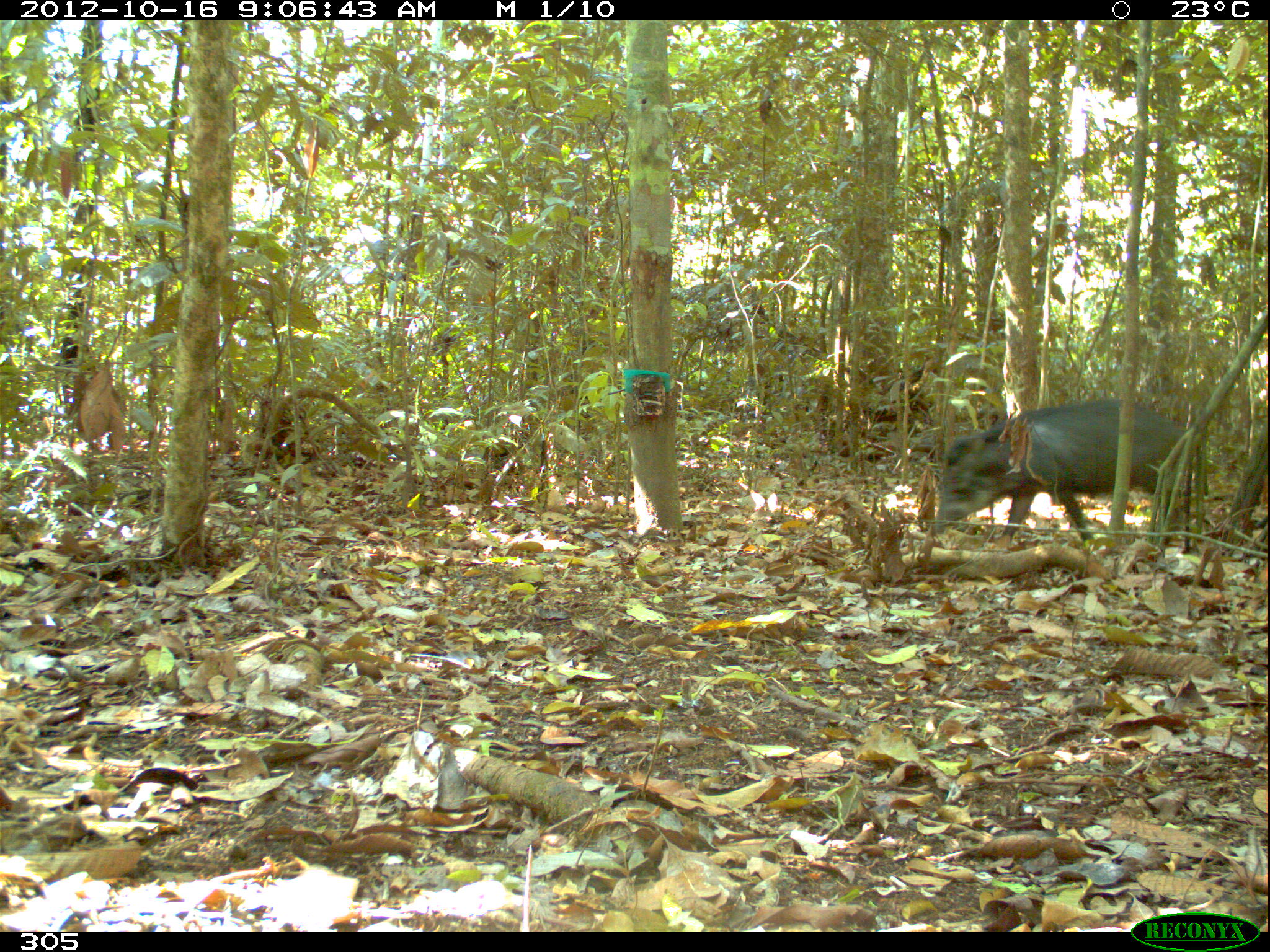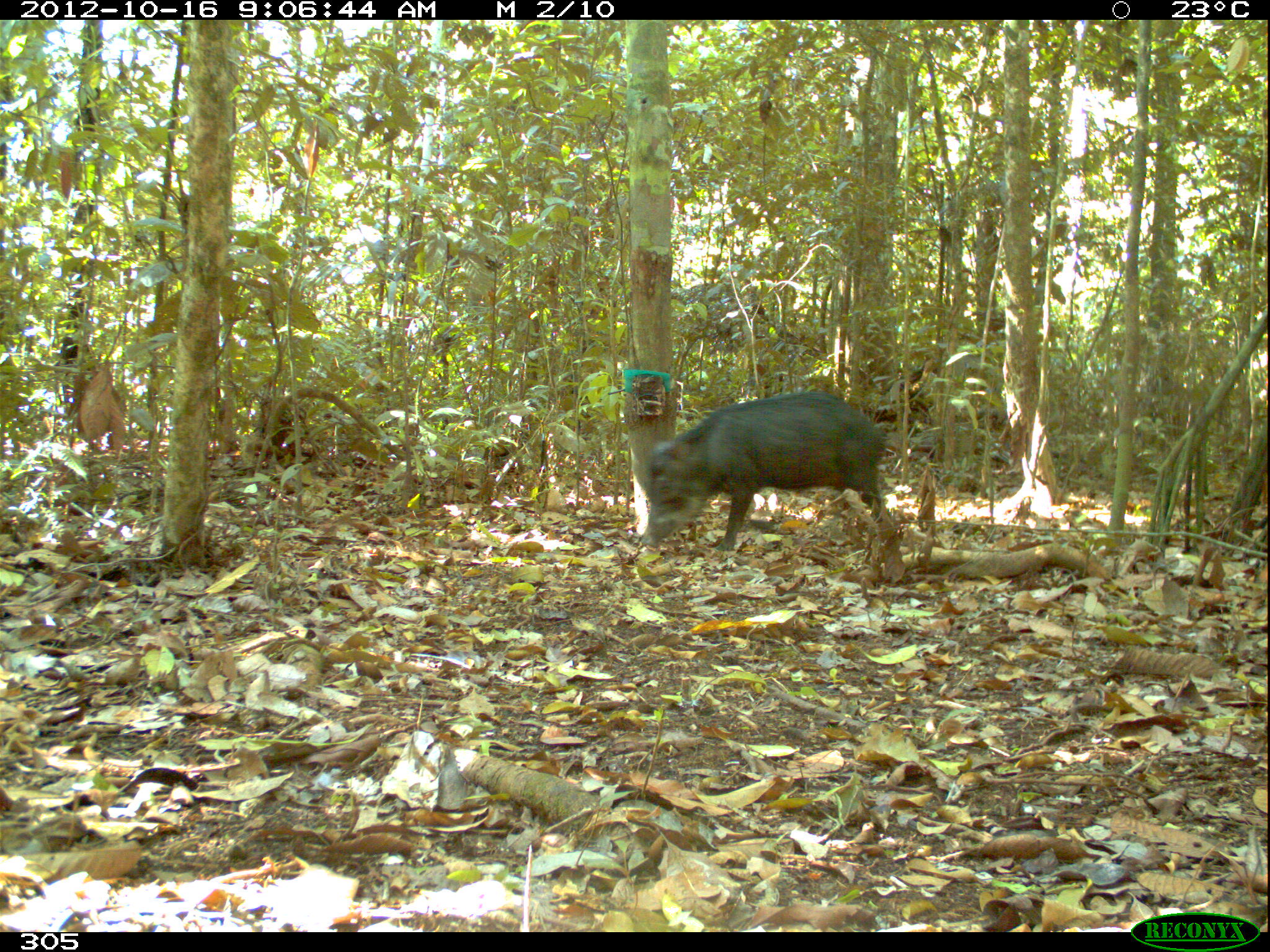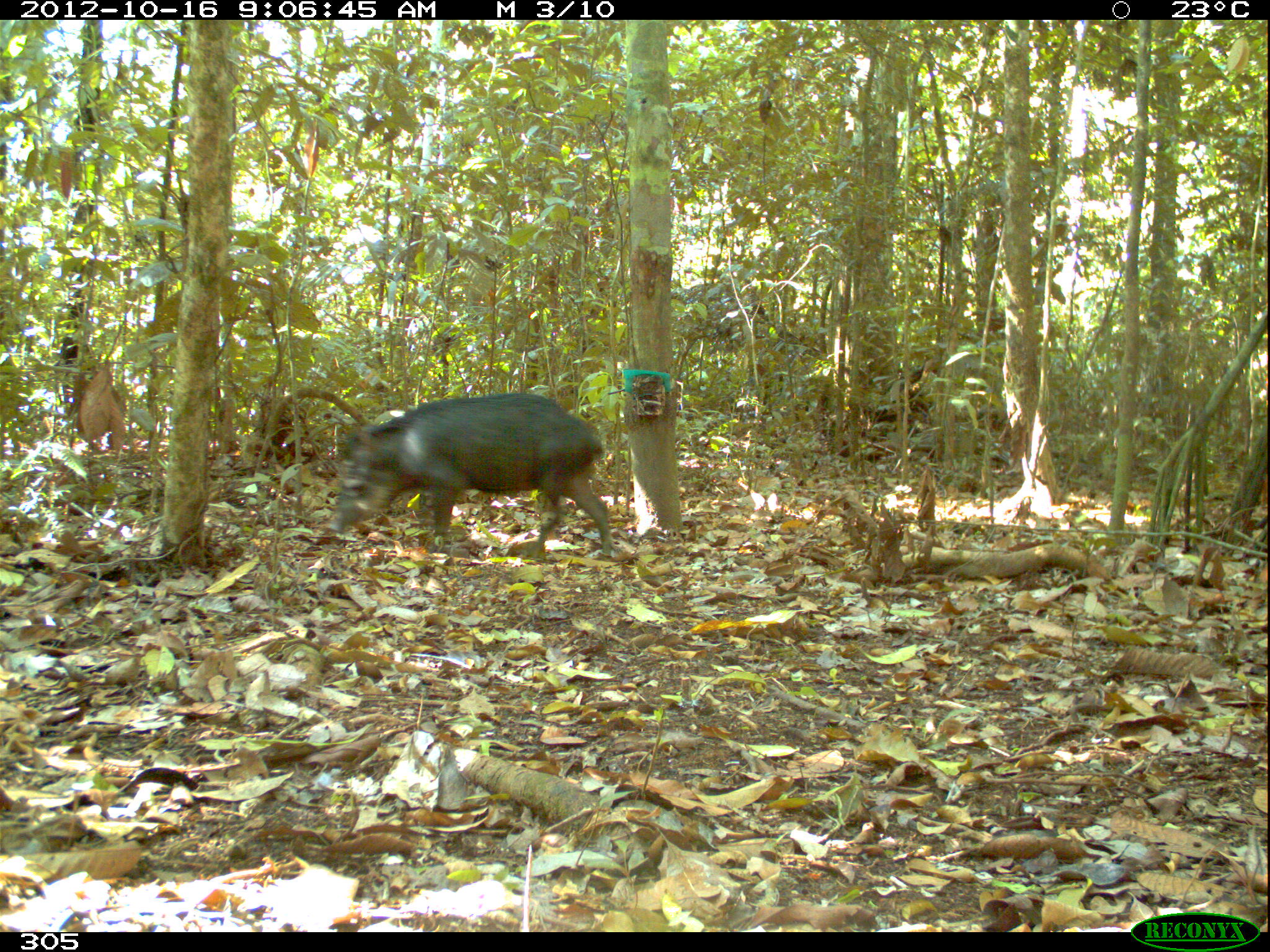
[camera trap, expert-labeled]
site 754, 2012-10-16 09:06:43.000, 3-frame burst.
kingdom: Animalia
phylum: Chordata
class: Mammalia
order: Artiodactyla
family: Tayassuidae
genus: Tayassu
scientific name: Tayassu pecari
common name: white-lipped peccary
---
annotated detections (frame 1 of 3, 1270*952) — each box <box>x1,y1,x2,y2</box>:
tayassu pecari: <box>930,398,1188,546</box>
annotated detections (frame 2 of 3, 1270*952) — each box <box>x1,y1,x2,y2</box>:
tayassu pecari: <box>639,390,893,552</box>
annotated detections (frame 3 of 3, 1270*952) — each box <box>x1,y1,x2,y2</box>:
tayassu pecari: <box>327,392,613,557</box>